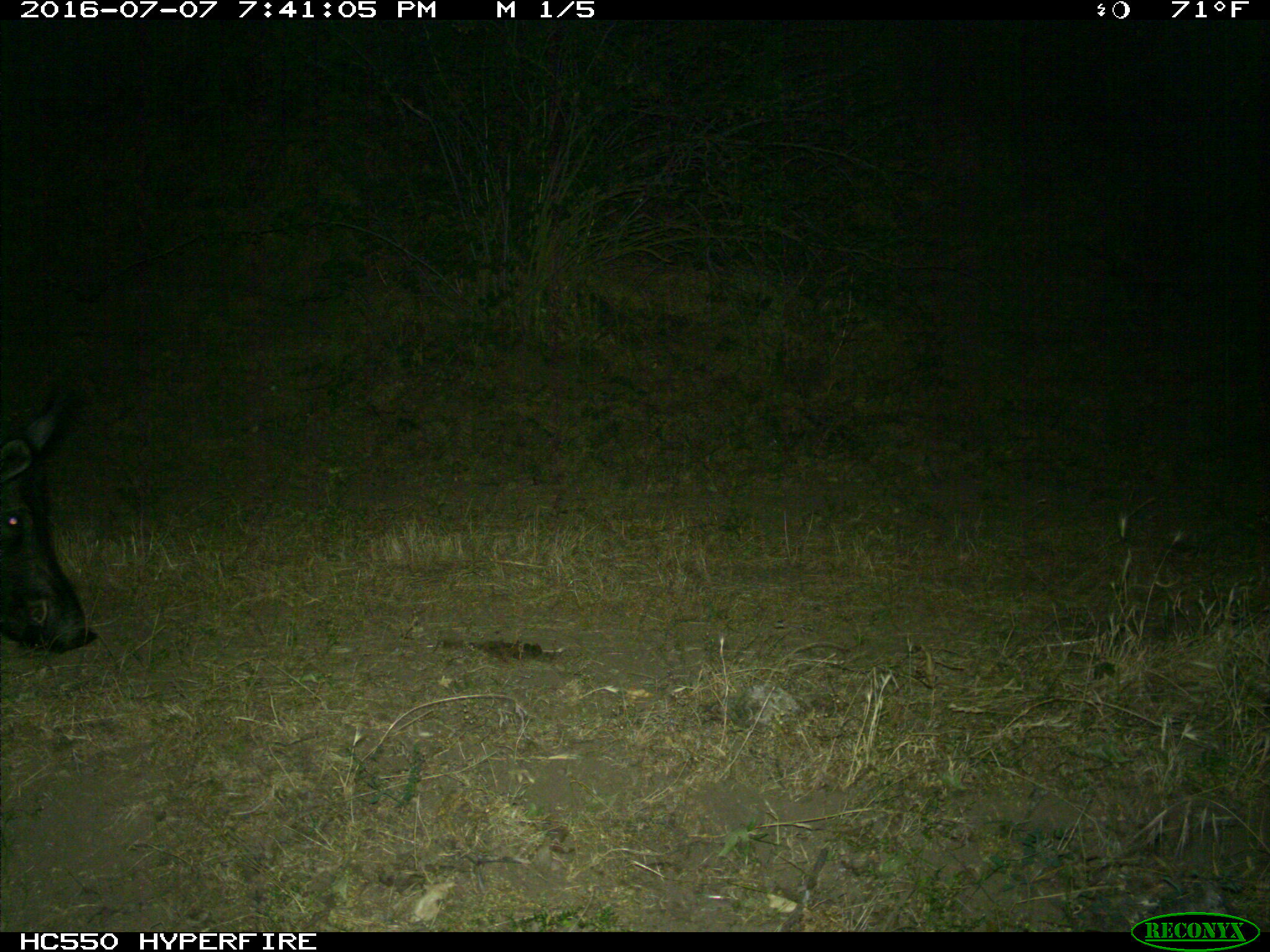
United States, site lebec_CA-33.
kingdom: Animalia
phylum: Chordata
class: Mammalia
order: Artiodactyla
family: Suidae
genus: Sus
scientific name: Sus scrofa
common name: wild boar